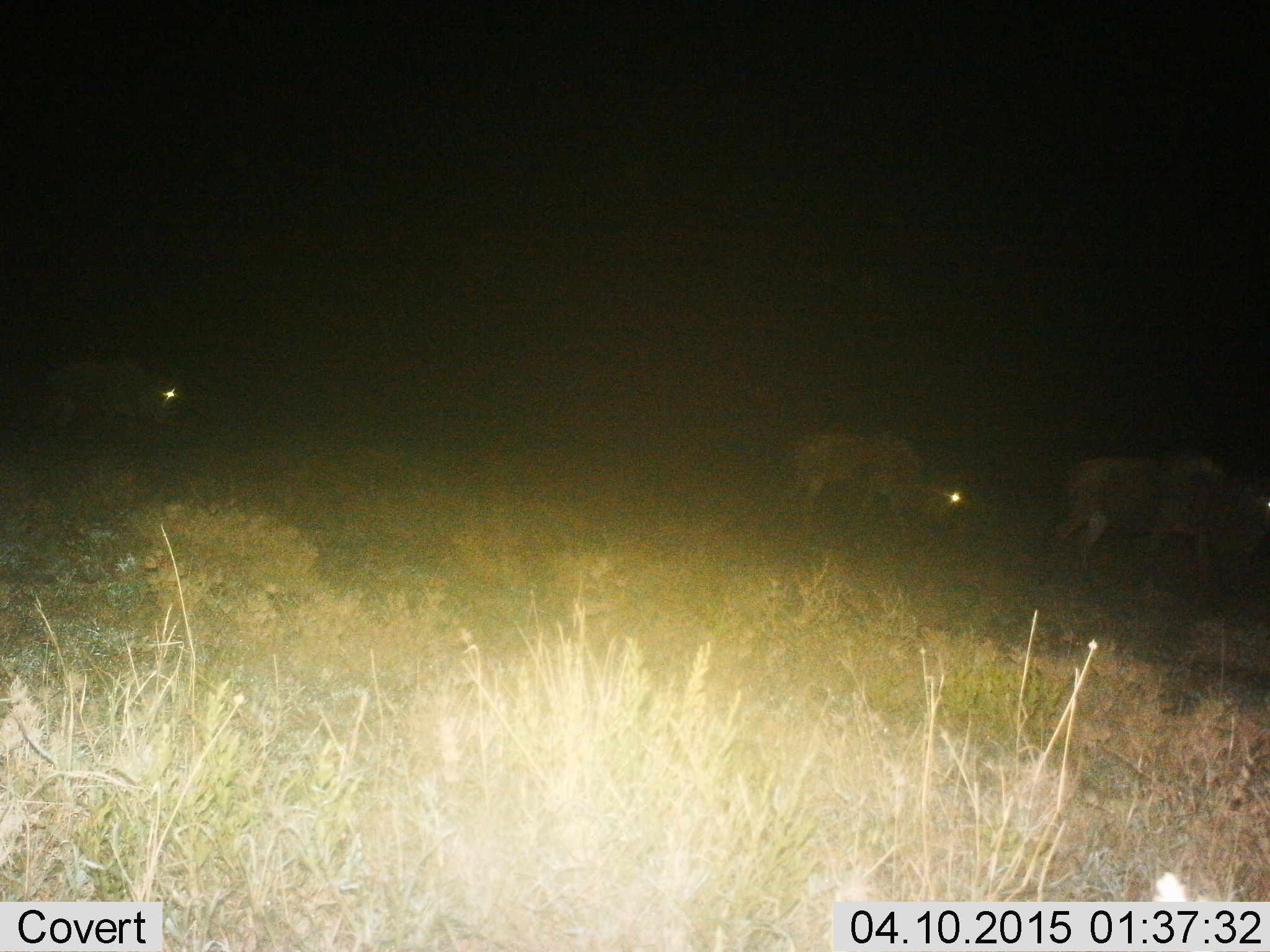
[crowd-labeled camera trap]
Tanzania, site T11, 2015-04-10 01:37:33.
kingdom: Animalia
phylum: Chordata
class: Mammalia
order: Artiodactyla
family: Bovidae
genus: Connochaetes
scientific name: Connochaetes taurinus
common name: blue wildebeest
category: wildebeest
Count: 3.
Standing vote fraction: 30%.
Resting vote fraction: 0%.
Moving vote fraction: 60%.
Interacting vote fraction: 0%.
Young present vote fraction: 0%.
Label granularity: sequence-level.